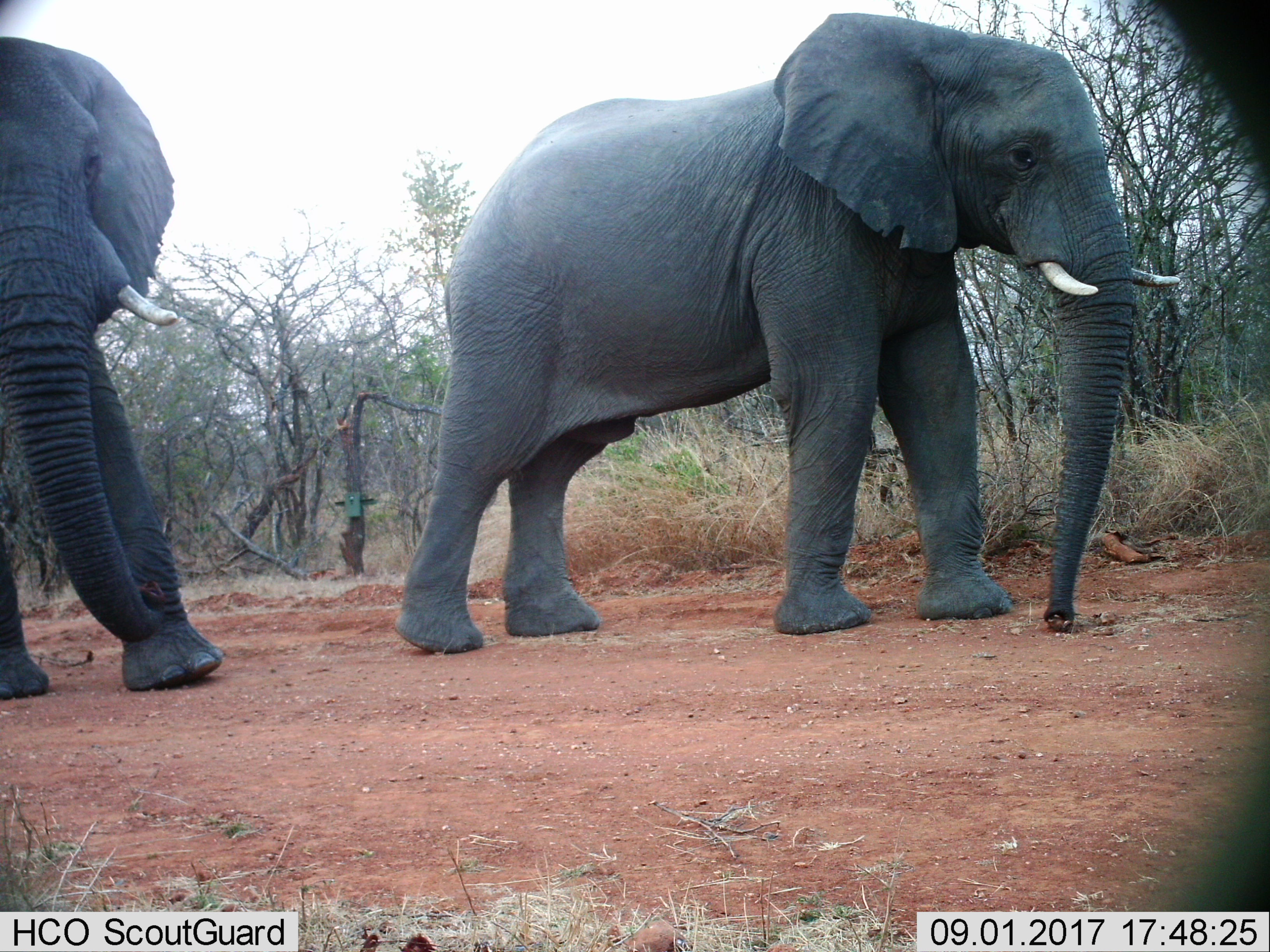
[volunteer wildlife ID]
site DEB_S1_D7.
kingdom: Animalia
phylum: Chordata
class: Mammalia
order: Proboscidea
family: Elephantidae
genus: Loxodonta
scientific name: Loxodonta africana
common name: african bush elephant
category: elephant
Elephant (african bush elephant) (Loxodonta africana), count 2. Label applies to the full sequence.